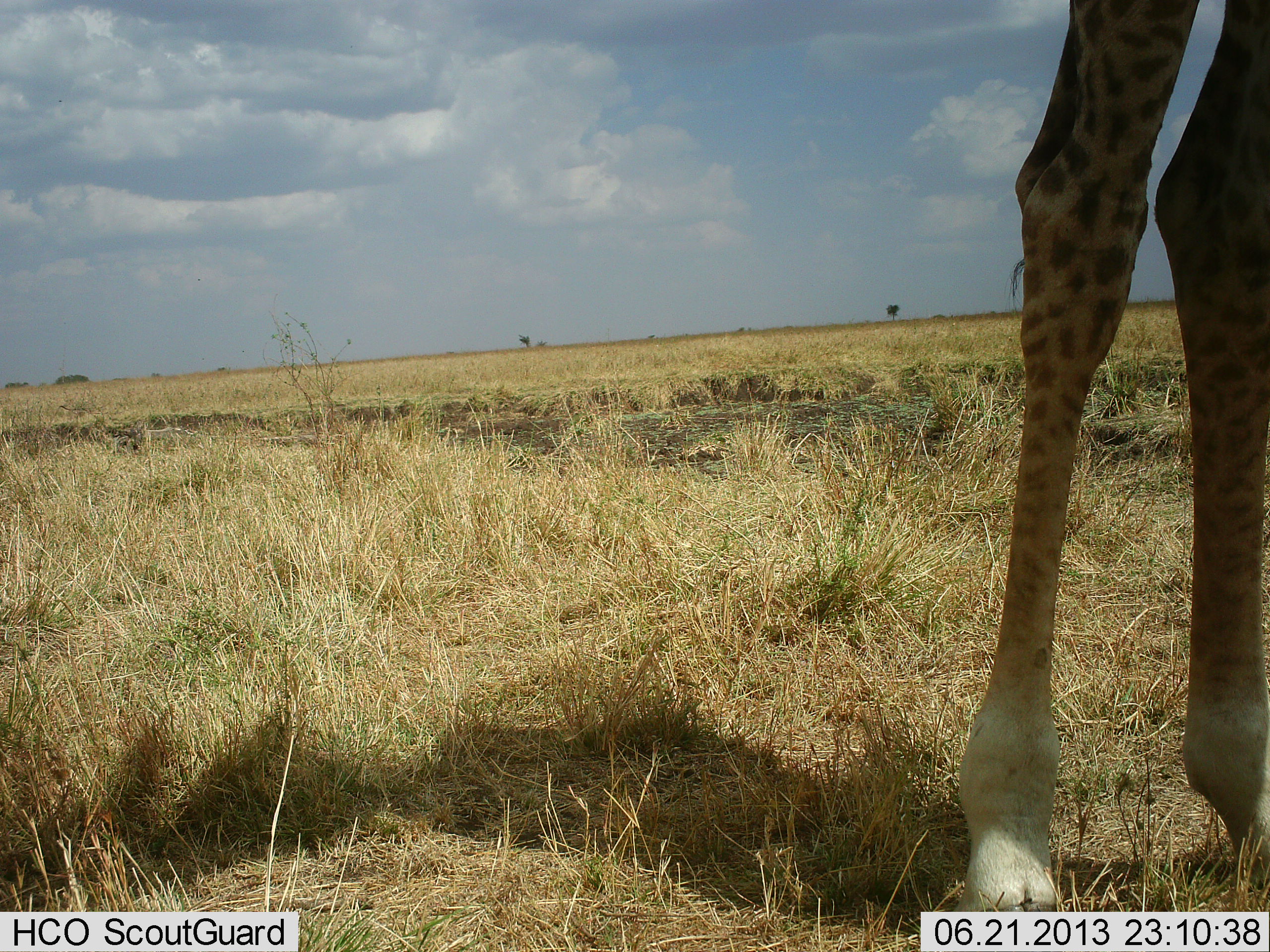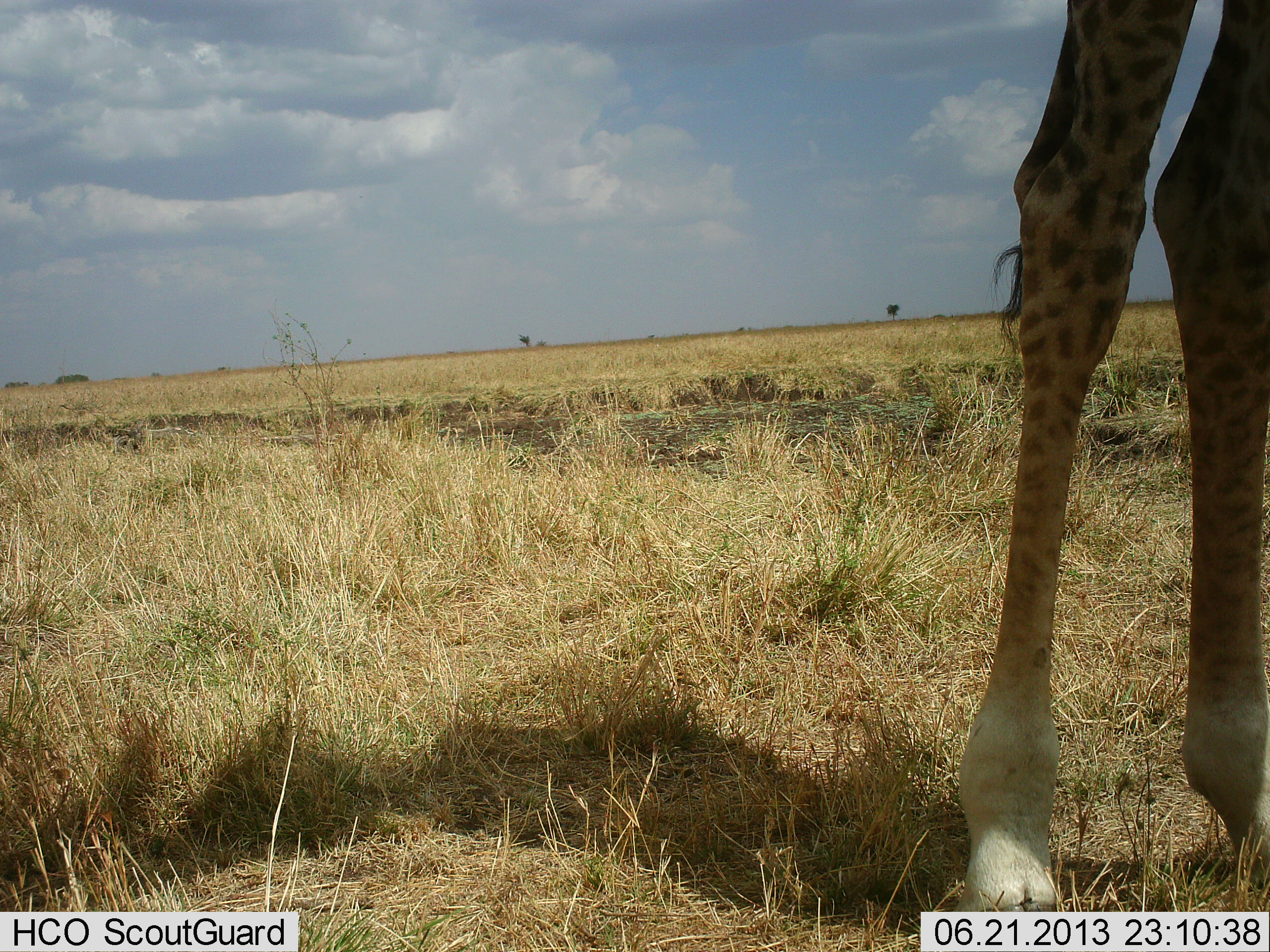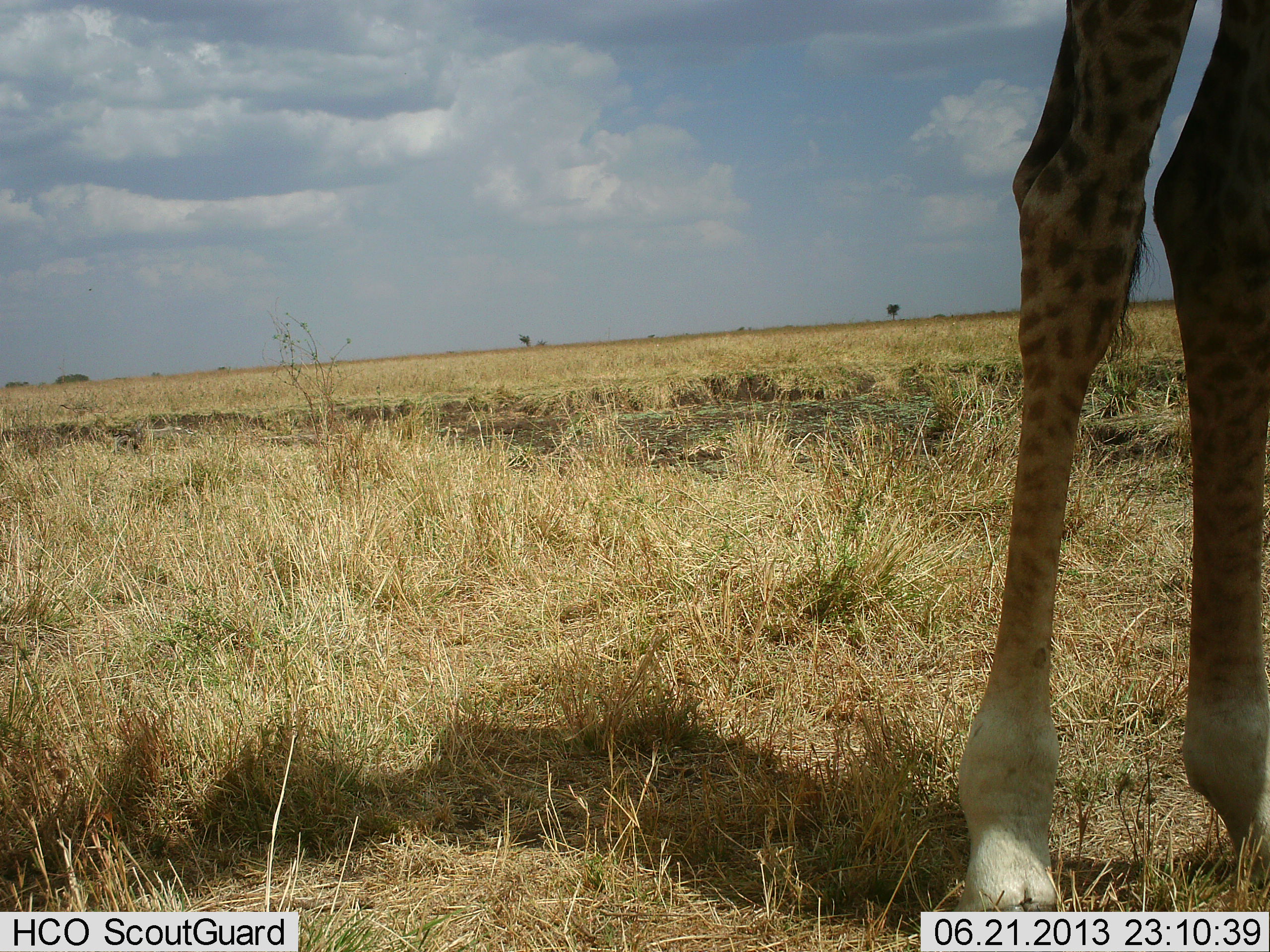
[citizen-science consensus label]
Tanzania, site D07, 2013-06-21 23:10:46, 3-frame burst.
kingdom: Animalia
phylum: Chordata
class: Mammalia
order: Artiodactyla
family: Giraffidae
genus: Giraffa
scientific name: Giraffa camelopardalis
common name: giraffe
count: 1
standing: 100%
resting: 0%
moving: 0%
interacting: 0%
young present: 0%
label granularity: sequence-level